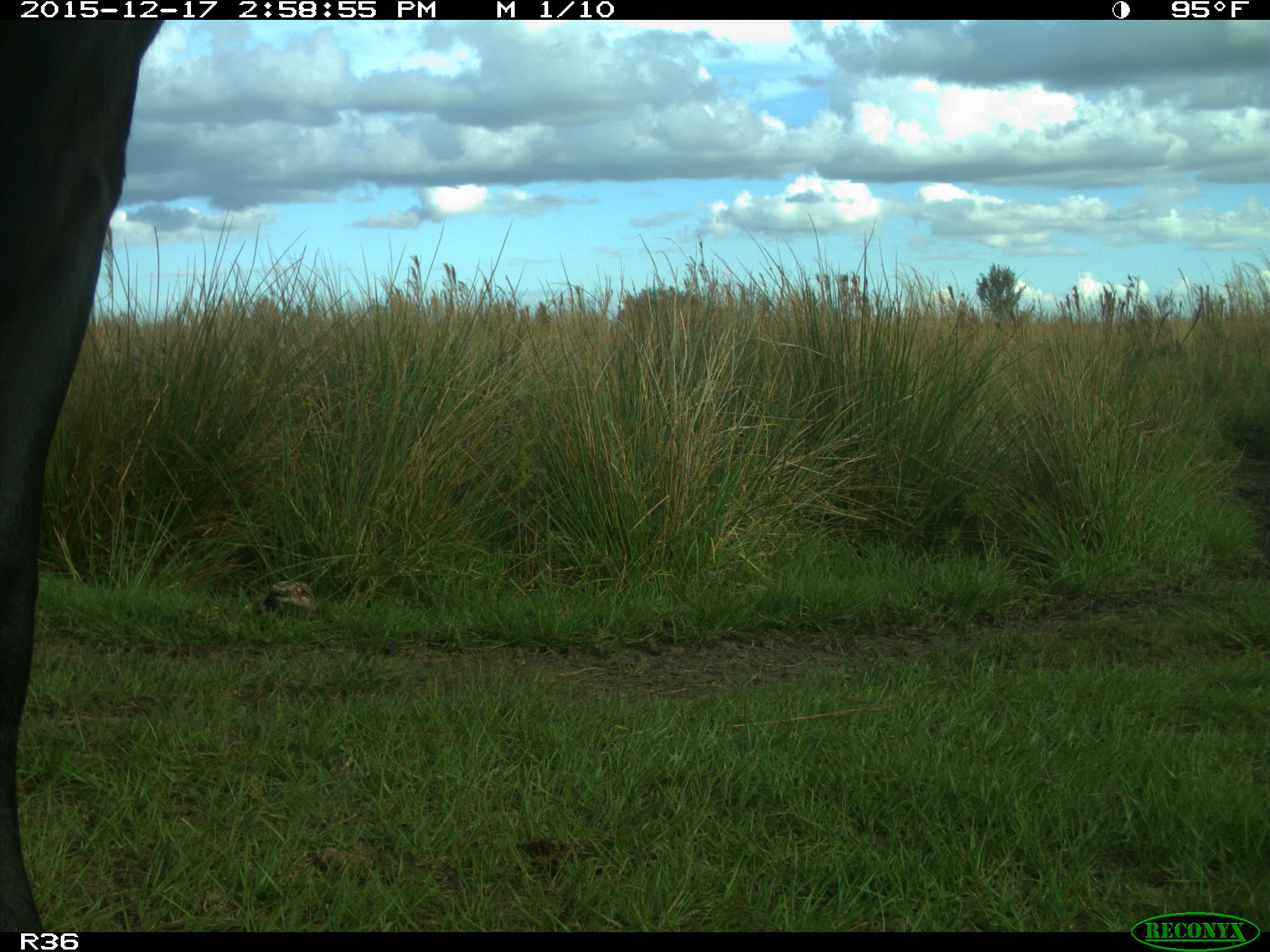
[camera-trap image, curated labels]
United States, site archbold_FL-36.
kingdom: Animalia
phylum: Chordata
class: Mammalia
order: Artiodactyla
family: Bovidae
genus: Bos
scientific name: Bos taurus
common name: domestic cow